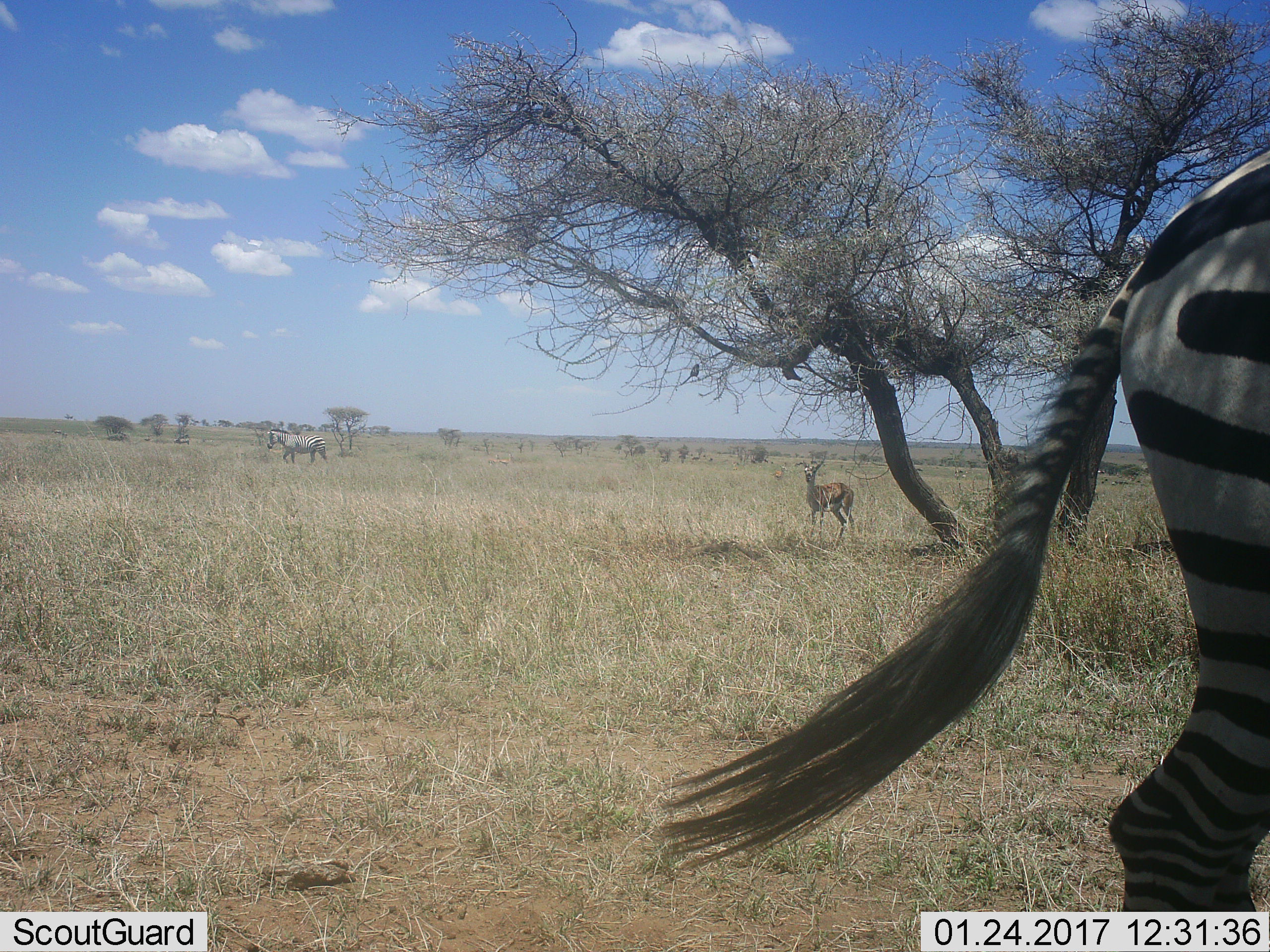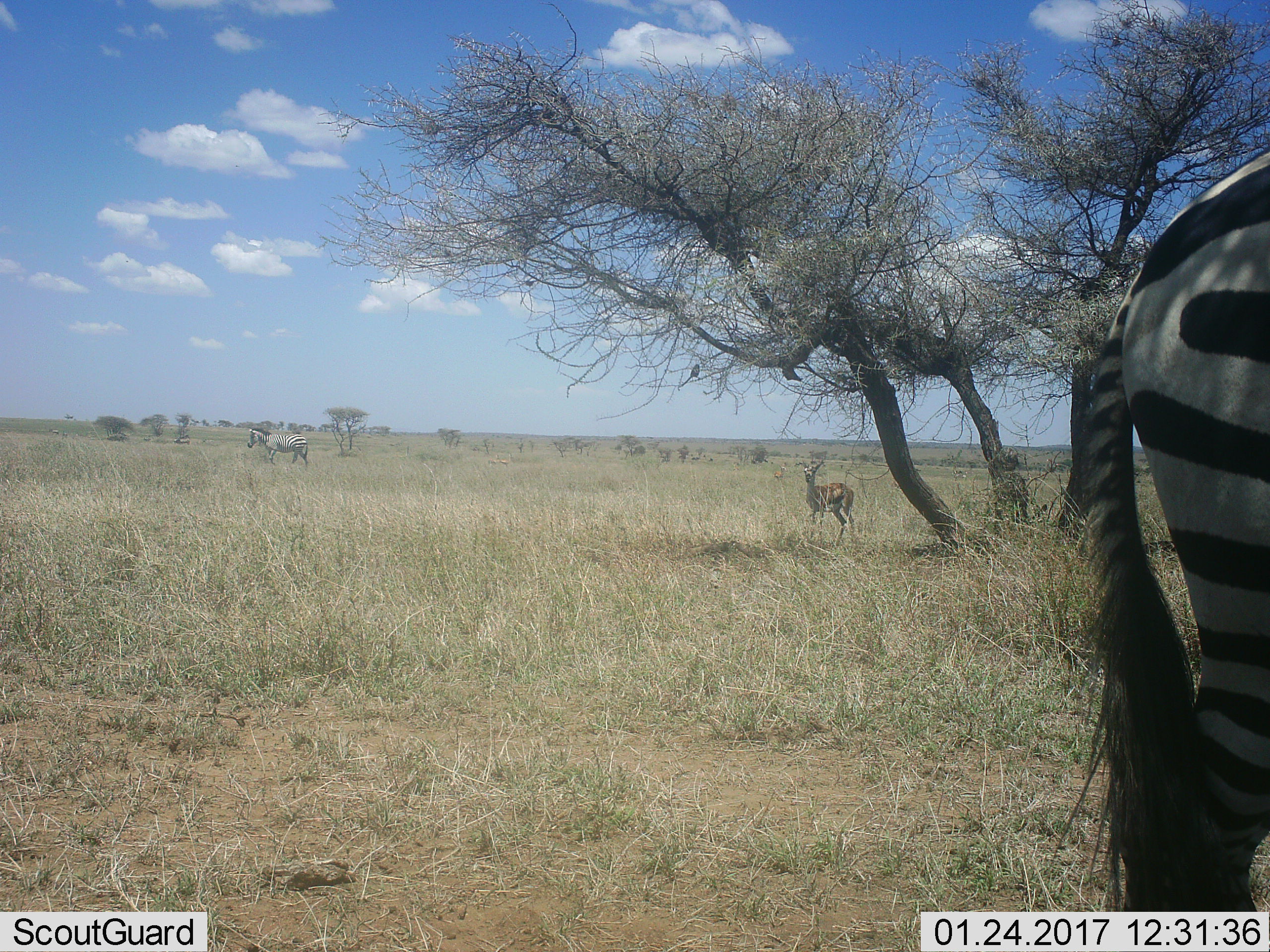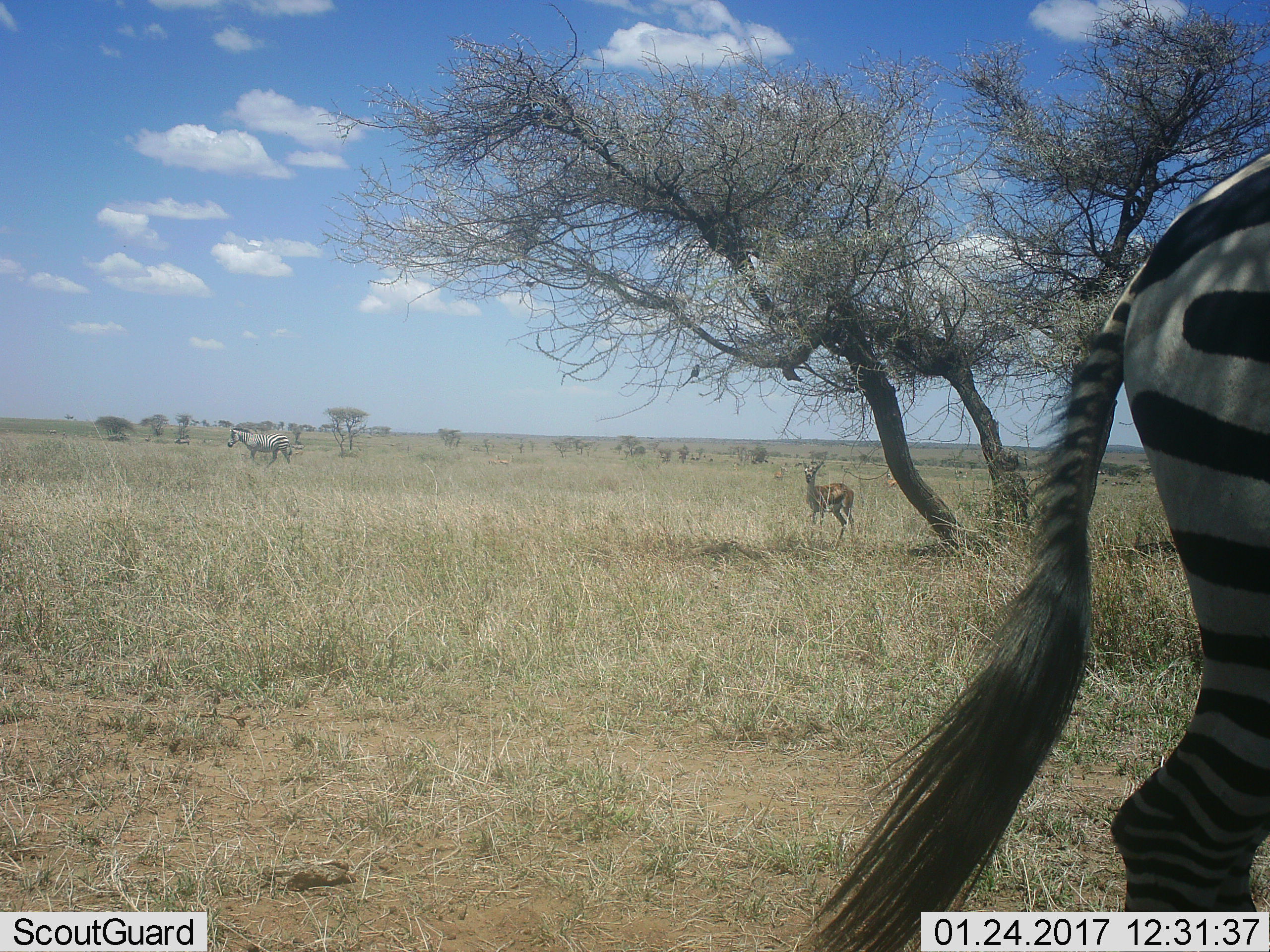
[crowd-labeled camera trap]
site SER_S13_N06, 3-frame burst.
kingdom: Animalia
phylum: Chordata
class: Mammalia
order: Artiodactyla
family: Bovidae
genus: Eudorcas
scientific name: Eudorcas thomsonii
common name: thomson's gazelle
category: gazellethomsons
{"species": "gazellethomsons (thomson's gazelle) (Eudorcas thomsonii)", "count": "1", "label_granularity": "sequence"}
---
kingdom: Animalia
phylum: Chordata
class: Mammalia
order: Perissodactyla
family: Equidae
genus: Equus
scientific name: Equus quagga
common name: plains zebra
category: zebraplains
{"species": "zebraplains (plains zebra) (Equus quagga)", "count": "2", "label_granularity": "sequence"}